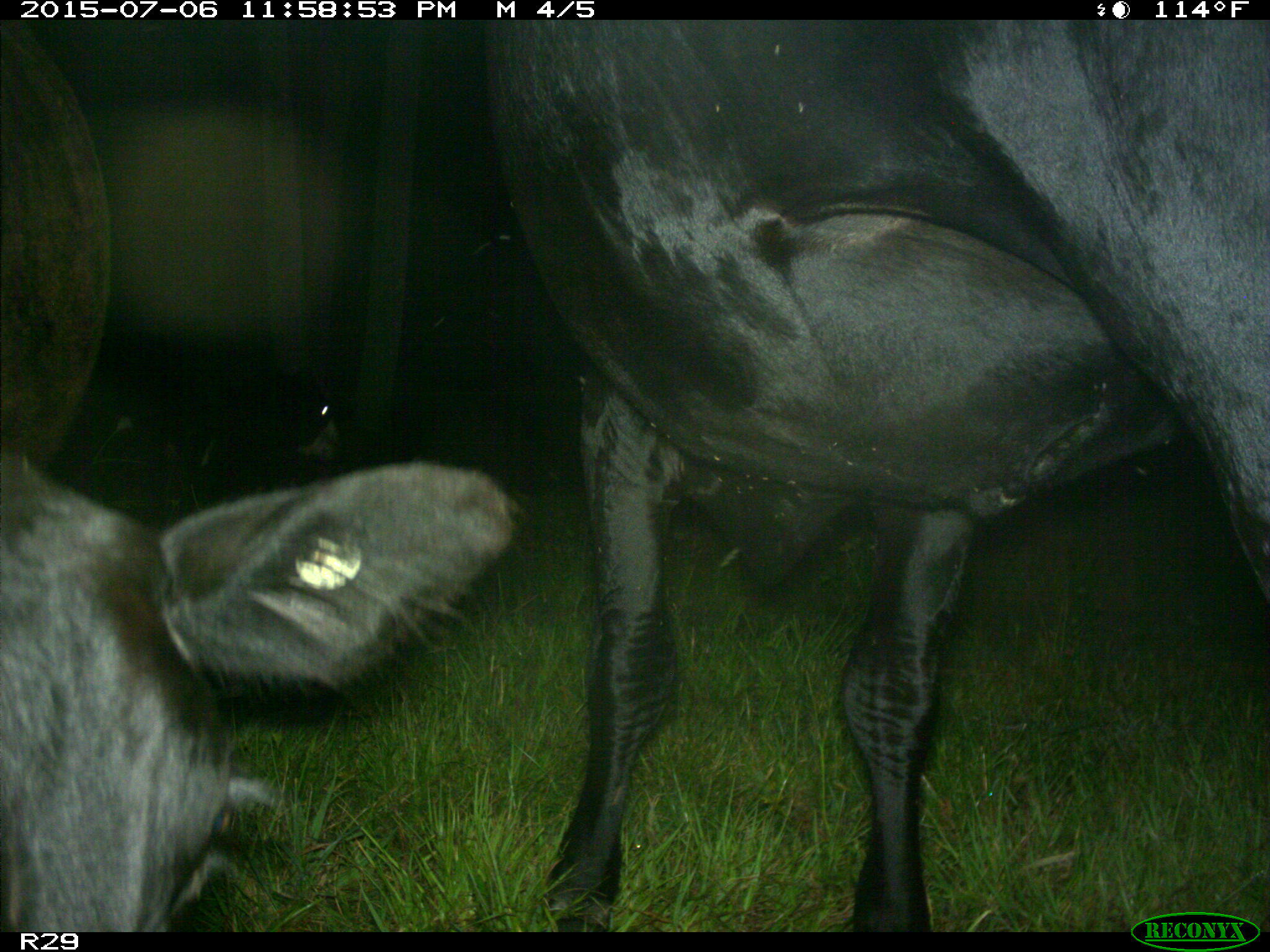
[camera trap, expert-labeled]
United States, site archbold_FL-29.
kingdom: Animalia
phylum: Chordata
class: Mammalia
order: Artiodactyla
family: Bovidae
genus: Bos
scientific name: Bos taurus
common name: domestic cow